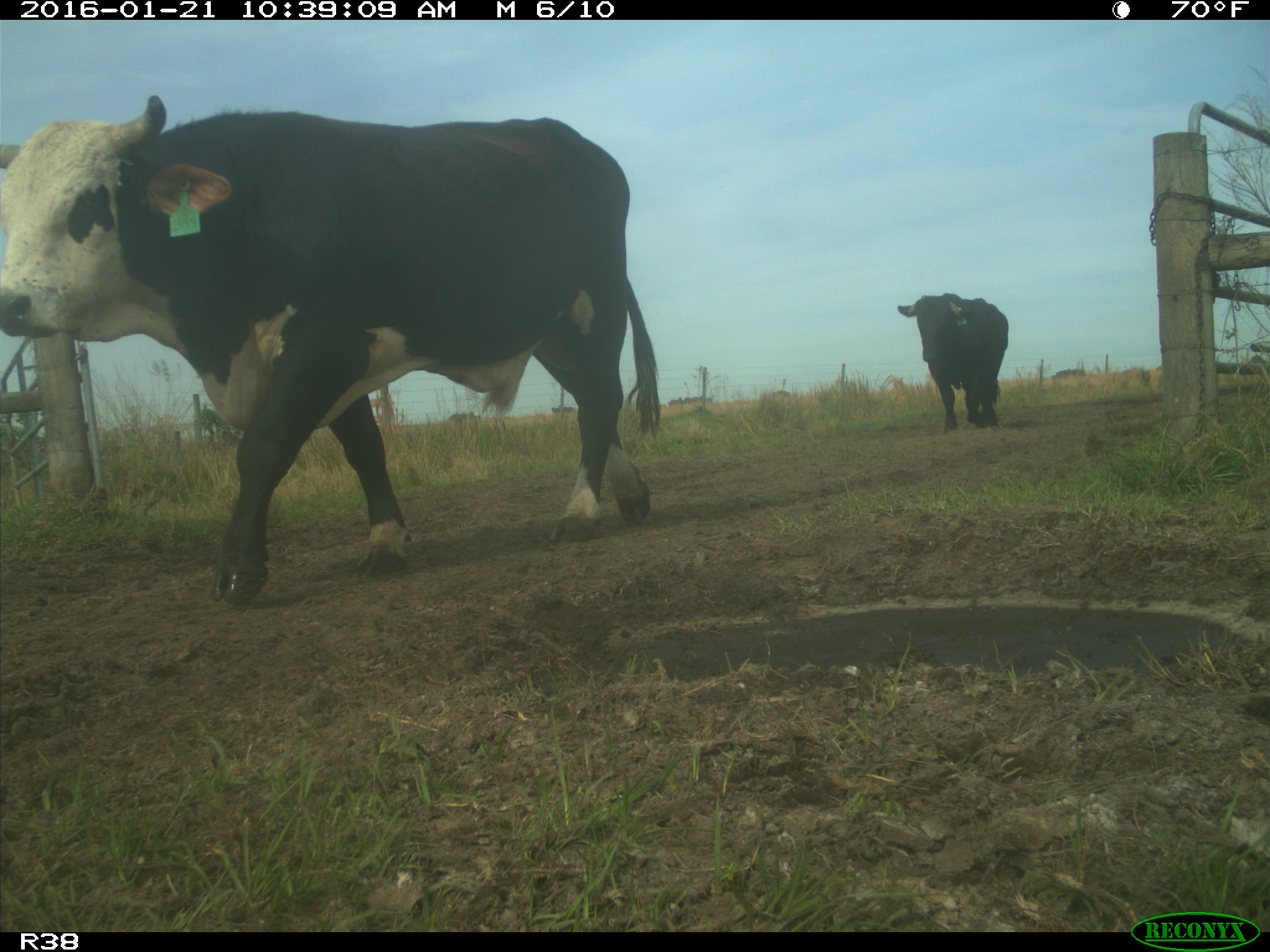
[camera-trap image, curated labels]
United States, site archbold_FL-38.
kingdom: Animalia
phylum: Chordata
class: Mammalia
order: Artiodactyla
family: Bovidae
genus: Bos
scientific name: Bos taurus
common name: domestic cow